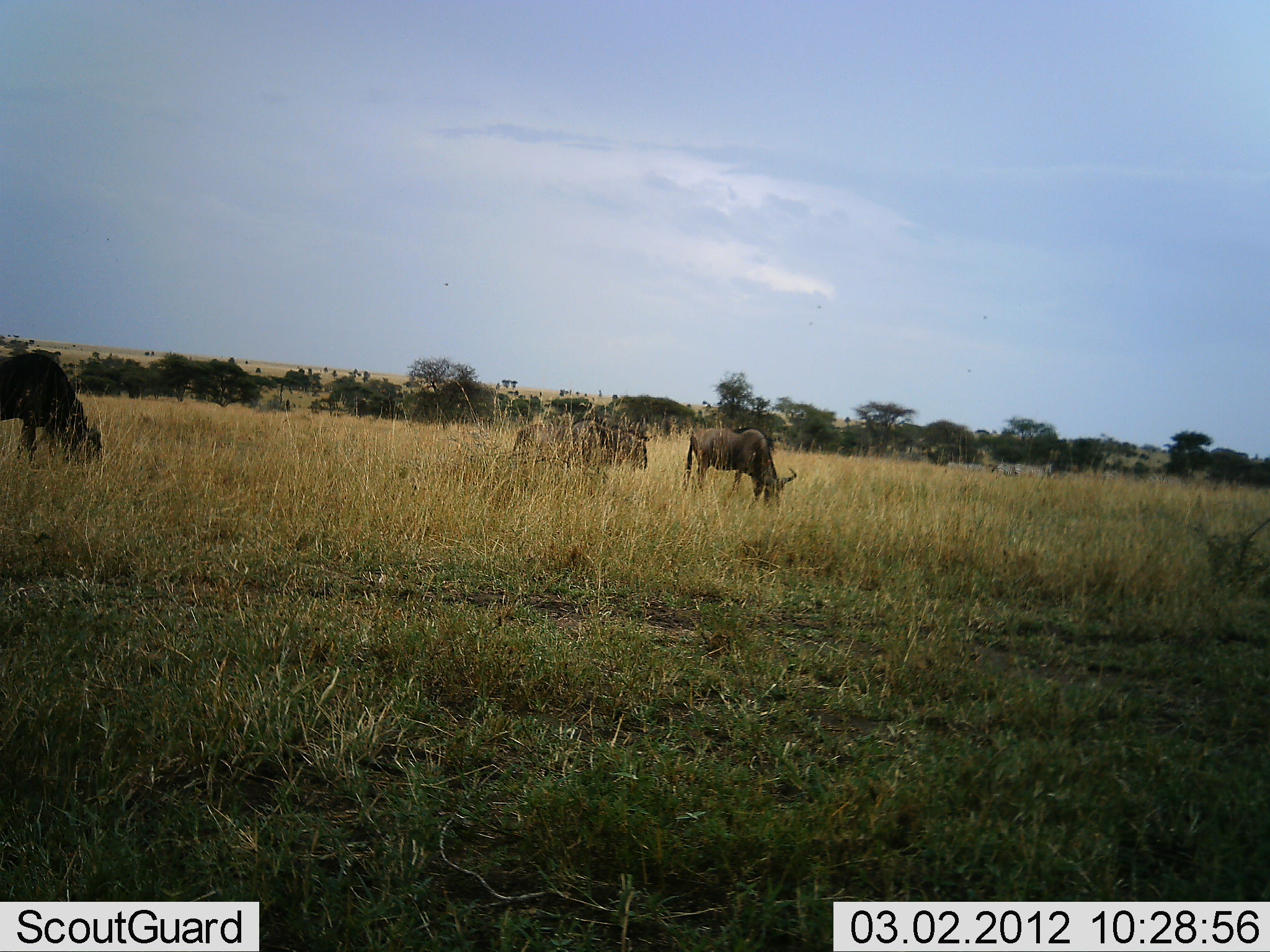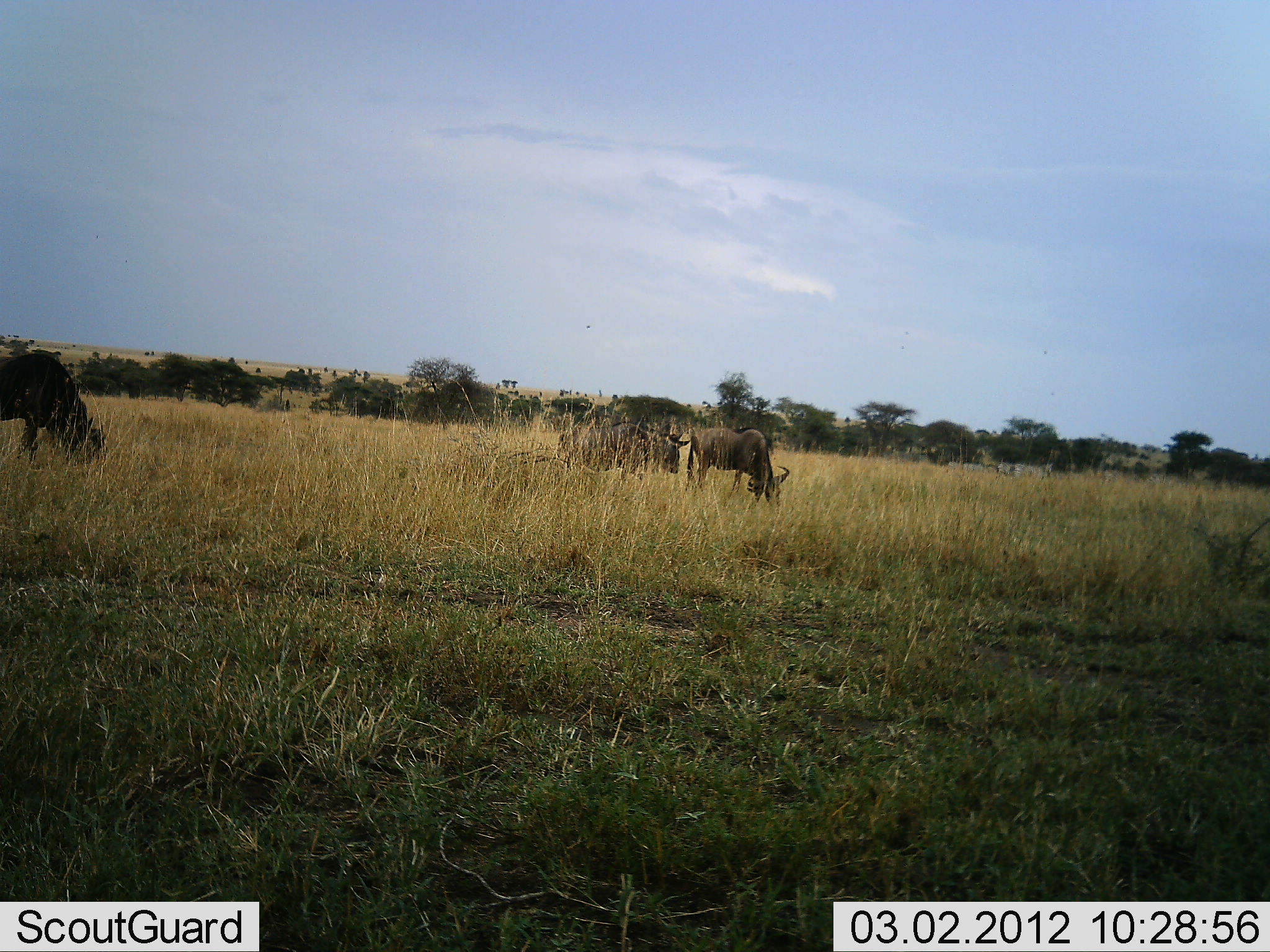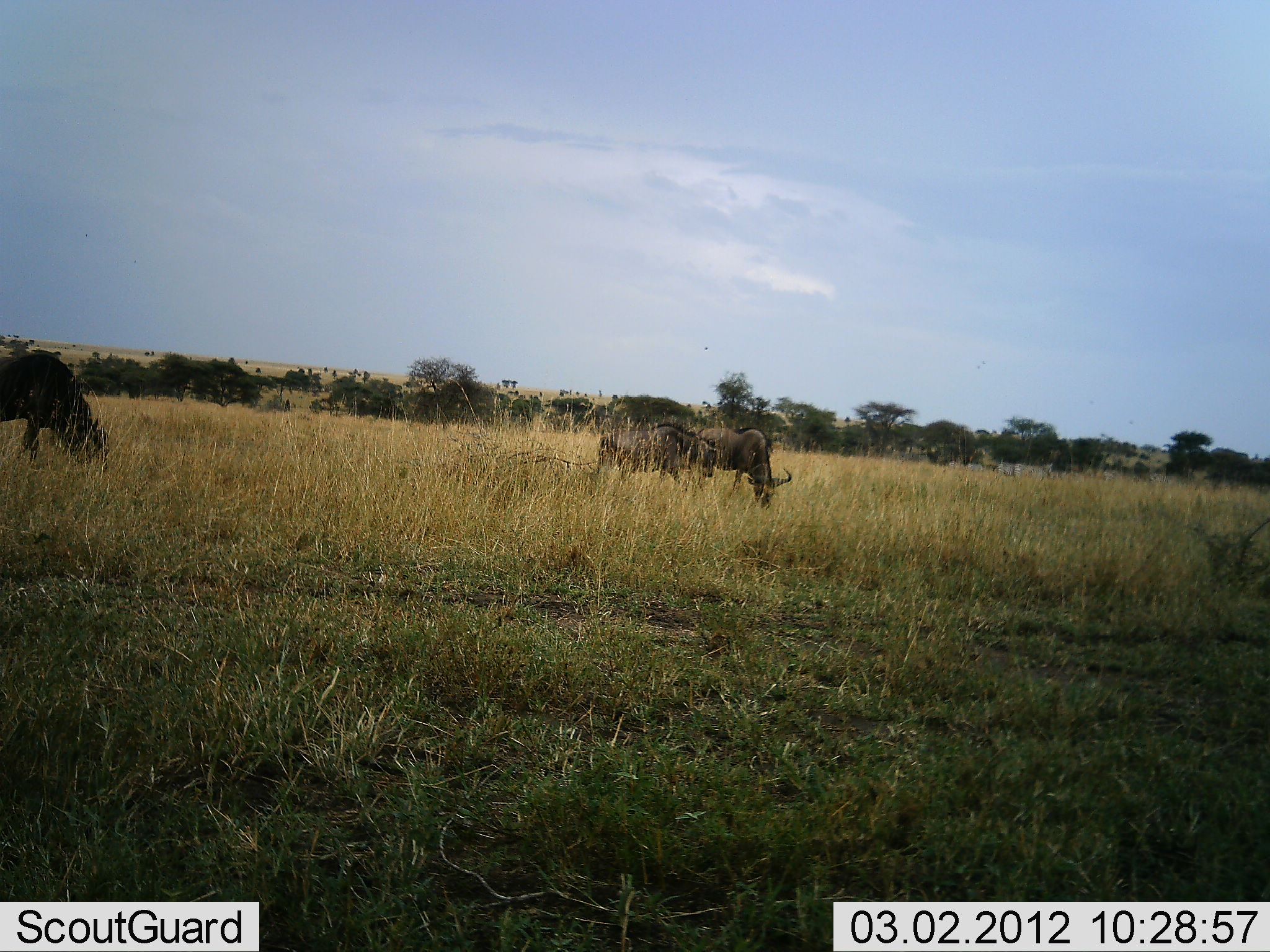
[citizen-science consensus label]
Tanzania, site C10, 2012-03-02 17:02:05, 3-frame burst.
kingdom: Animalia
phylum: Chordata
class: Mammalia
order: Artiodactyla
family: Bovidae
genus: Connochaetes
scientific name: Connochaetes taurinus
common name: blue wildebeest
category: wildebeest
Wildebeest (blue wildebeest) (Connochaetes taurinus), count 3. Behavior (volunteer vote fractions): standing 14%, resting 0%, moving 48%, interacting 5%. Young present (vote fraction): 0%. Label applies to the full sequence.